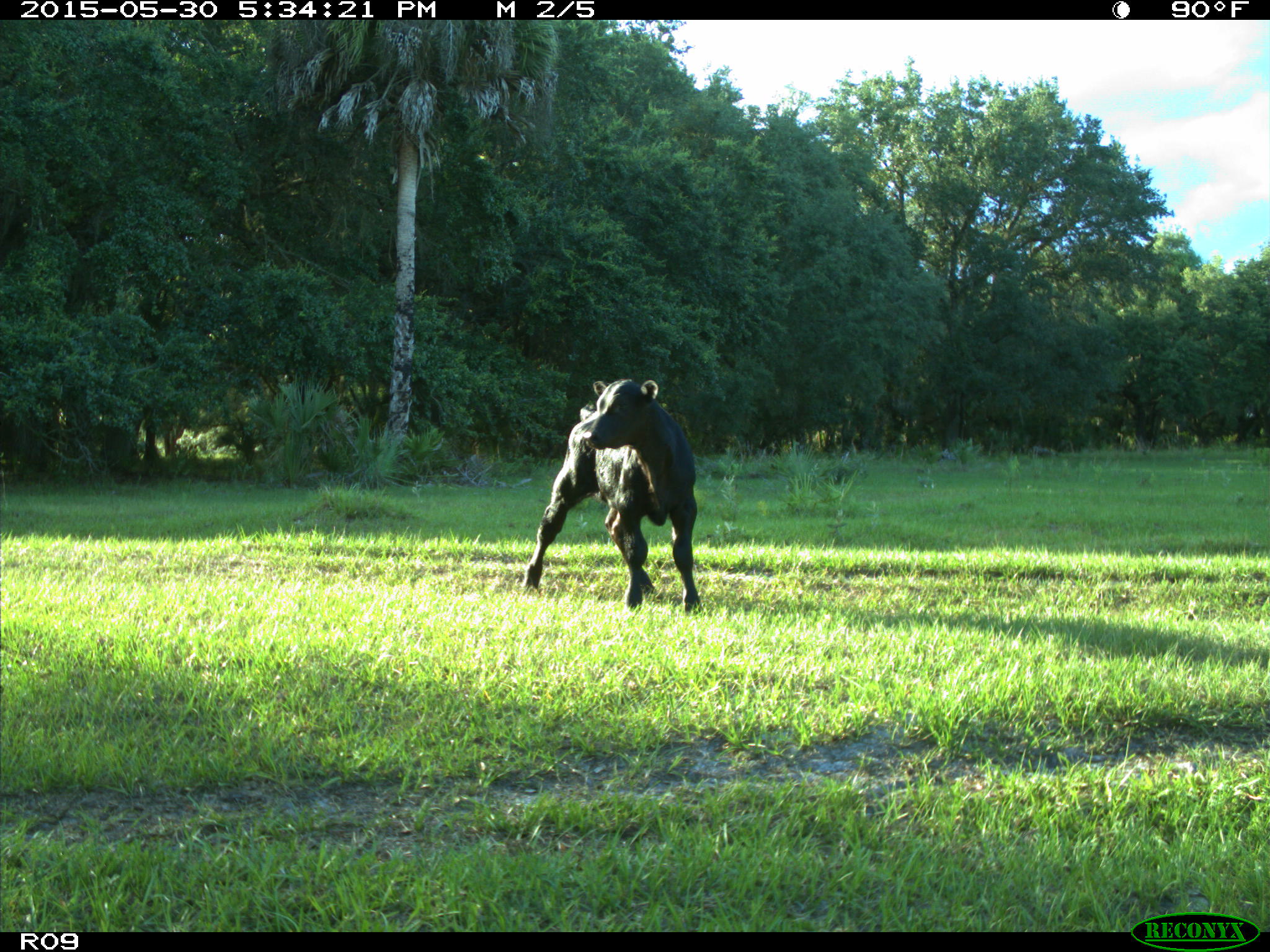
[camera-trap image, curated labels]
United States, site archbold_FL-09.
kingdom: Animalia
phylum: Chordata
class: Mammalia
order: Artiodactyla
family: Bovidae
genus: Bos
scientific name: Bos taurus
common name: domestic cow